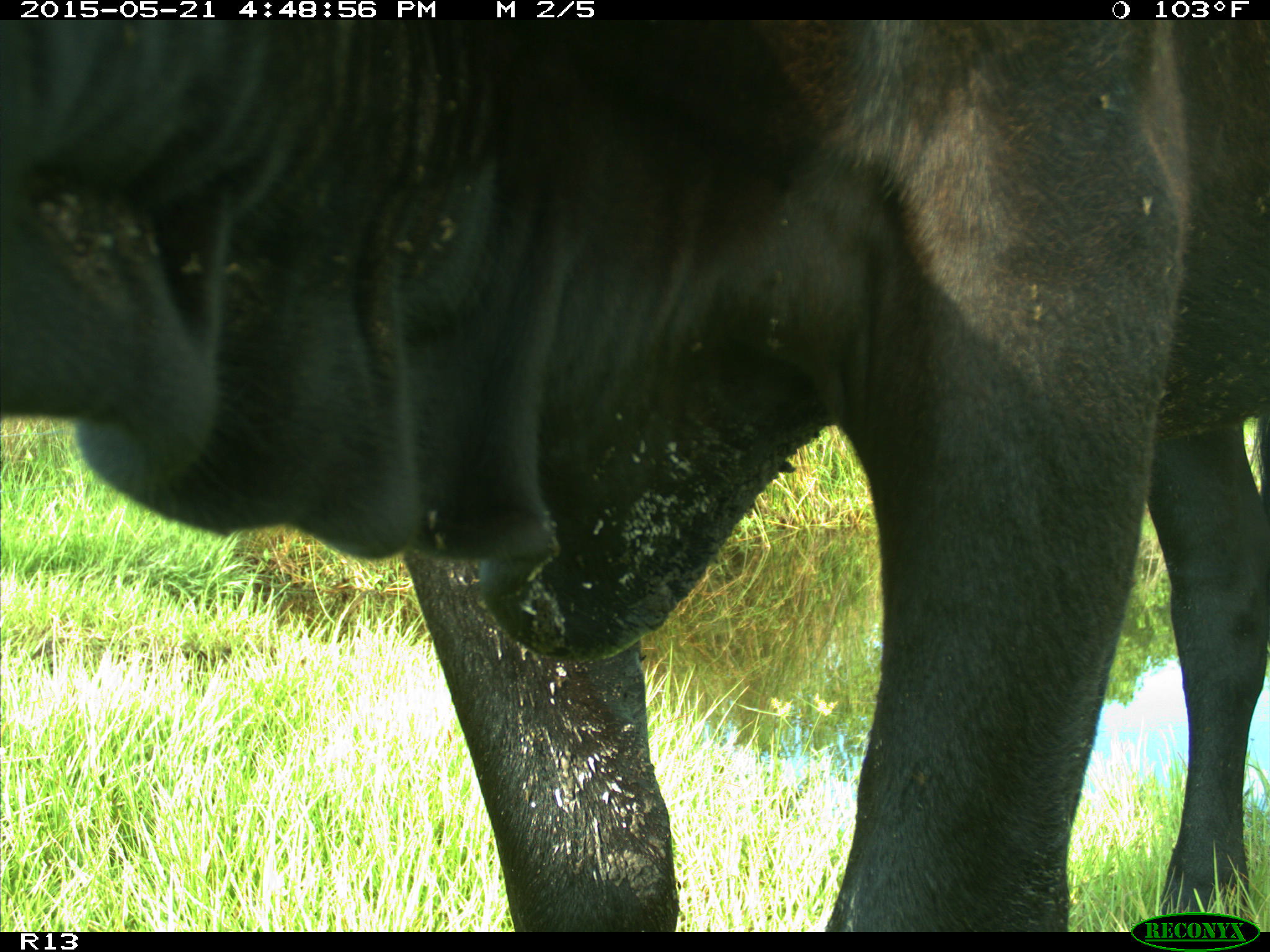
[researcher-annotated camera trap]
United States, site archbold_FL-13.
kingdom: Animalia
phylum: Chordata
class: Mammalia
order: Artiodactyla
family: Bovidae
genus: Bos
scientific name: Bos taurus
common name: domestic cow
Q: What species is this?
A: Bos taurus (domestic cow).